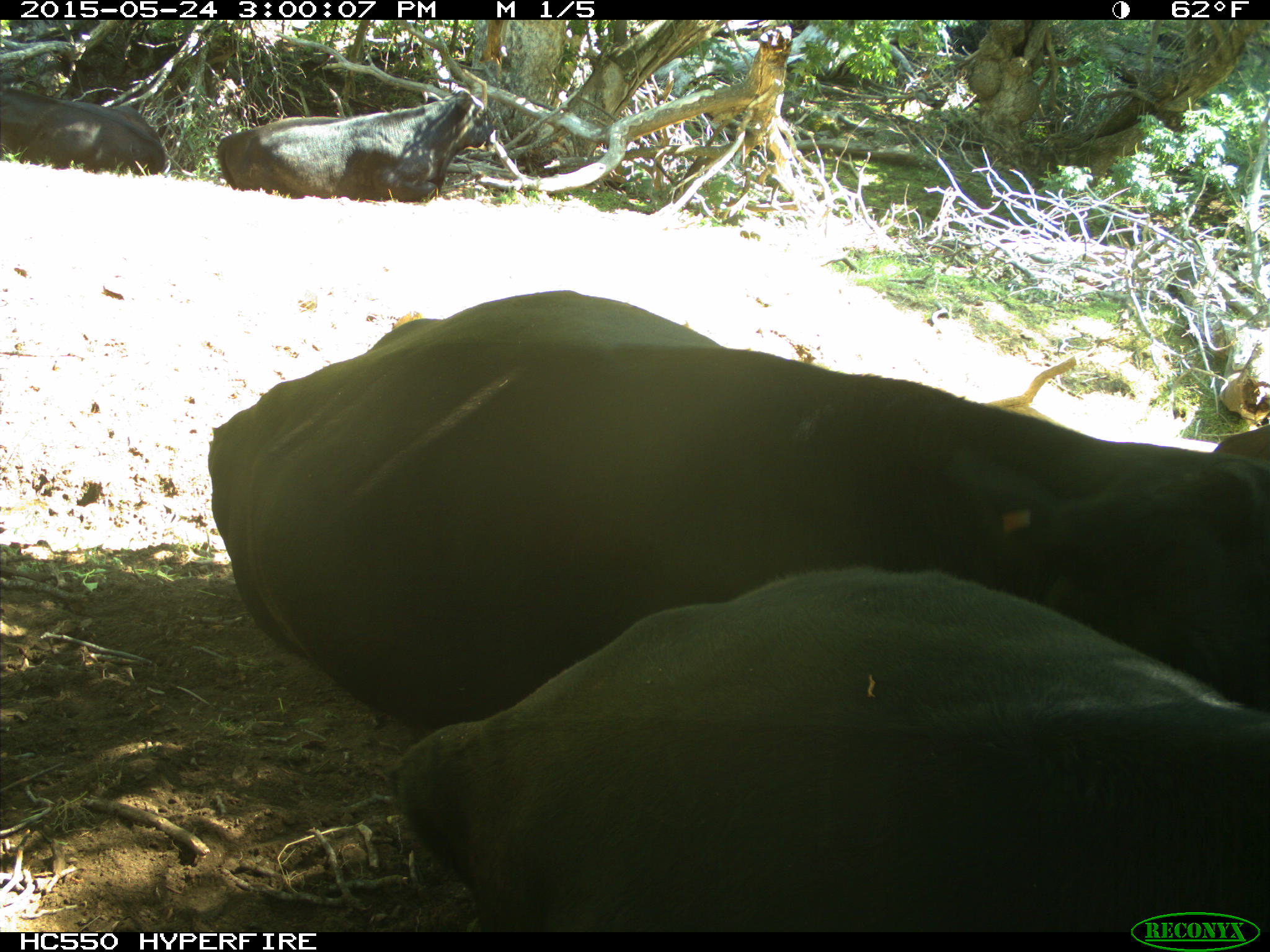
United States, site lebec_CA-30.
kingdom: Animalia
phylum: Chordata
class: Mammalia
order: Artiodactyla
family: Bovidae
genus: Bos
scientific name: Bos taurus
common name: domestic cow